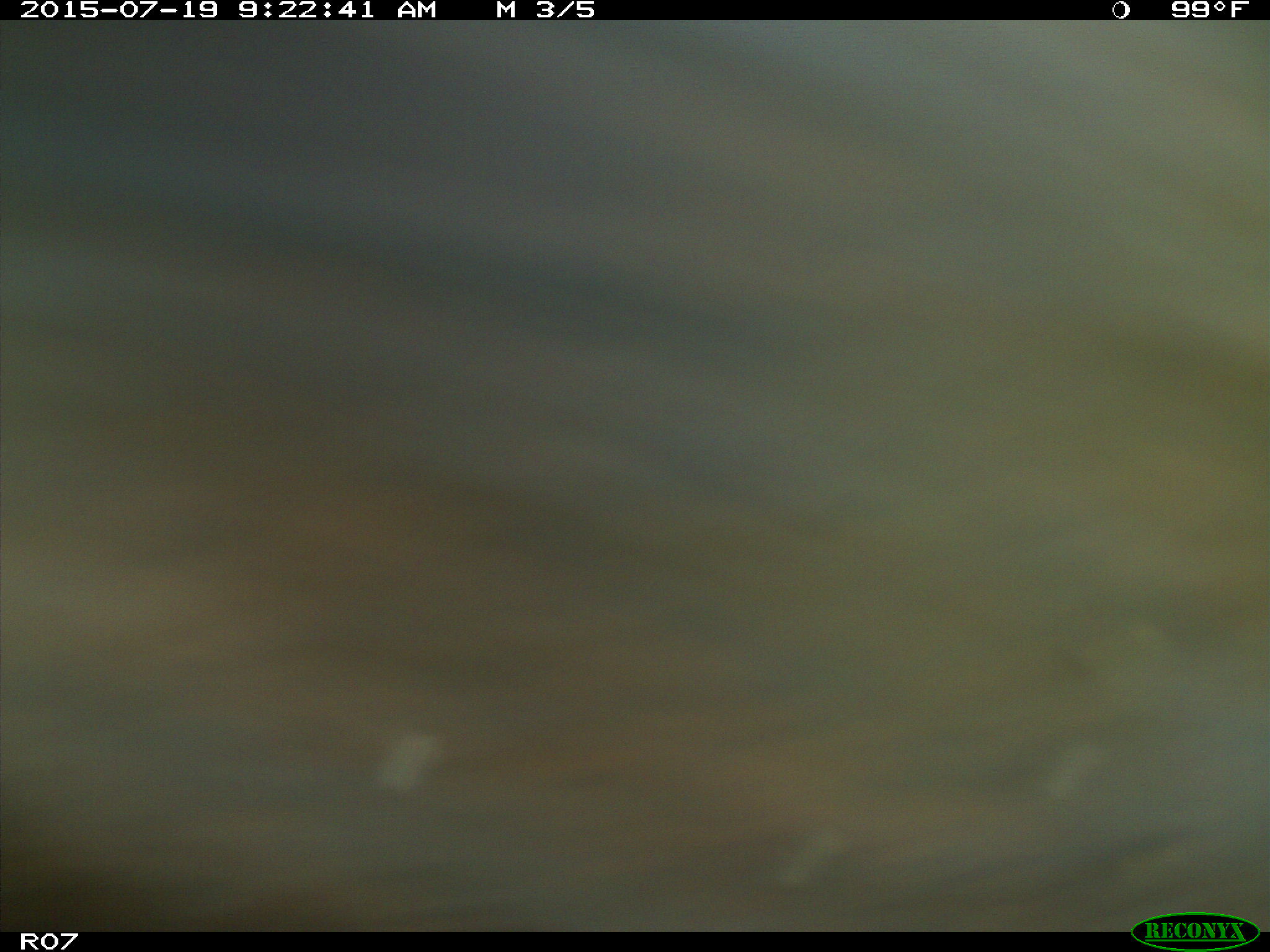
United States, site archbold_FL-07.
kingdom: Animalia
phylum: Chordata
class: Mammalia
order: Artiodactyla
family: Bovidae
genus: Bos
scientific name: Bos taurus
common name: domestic cow